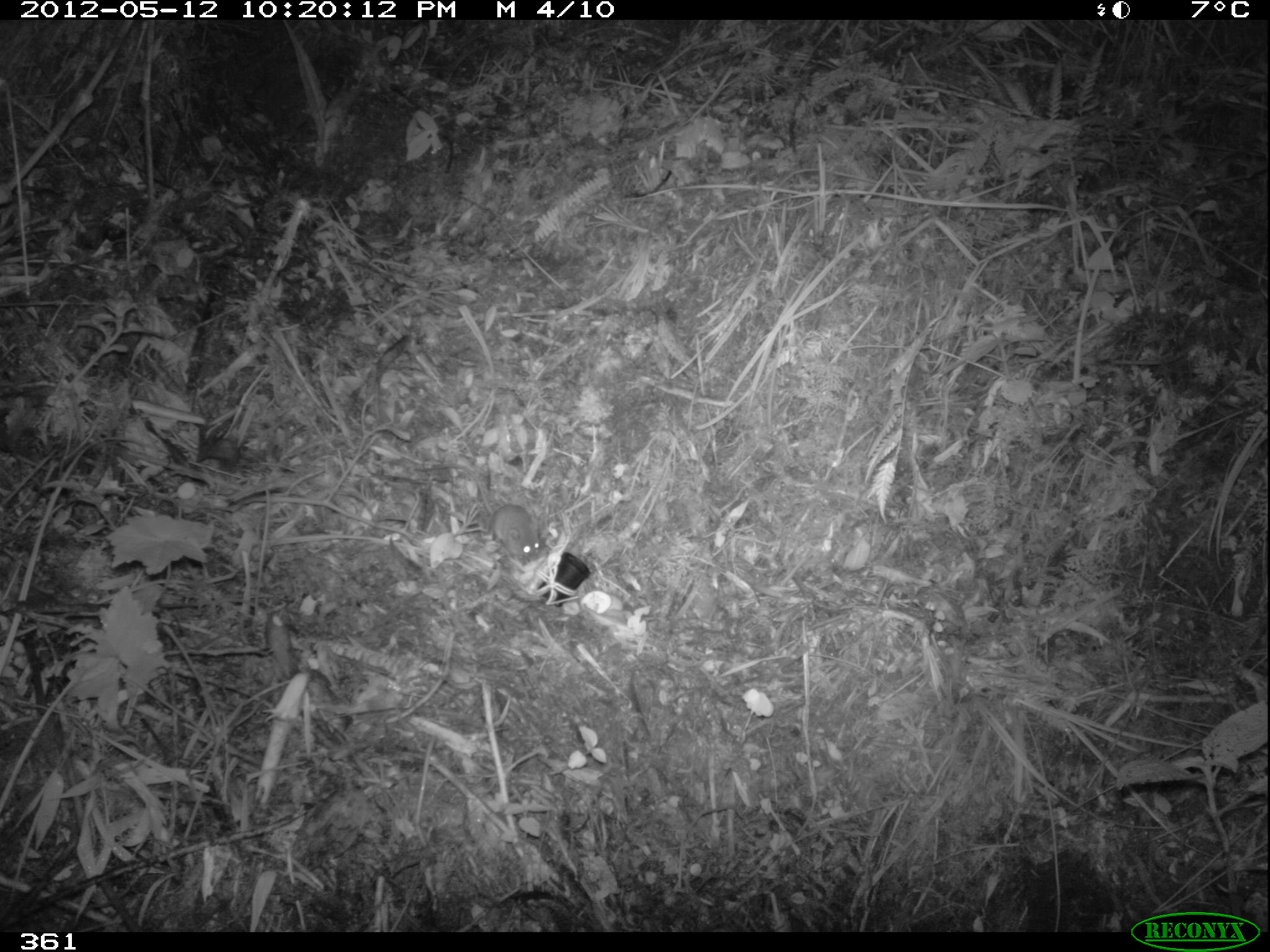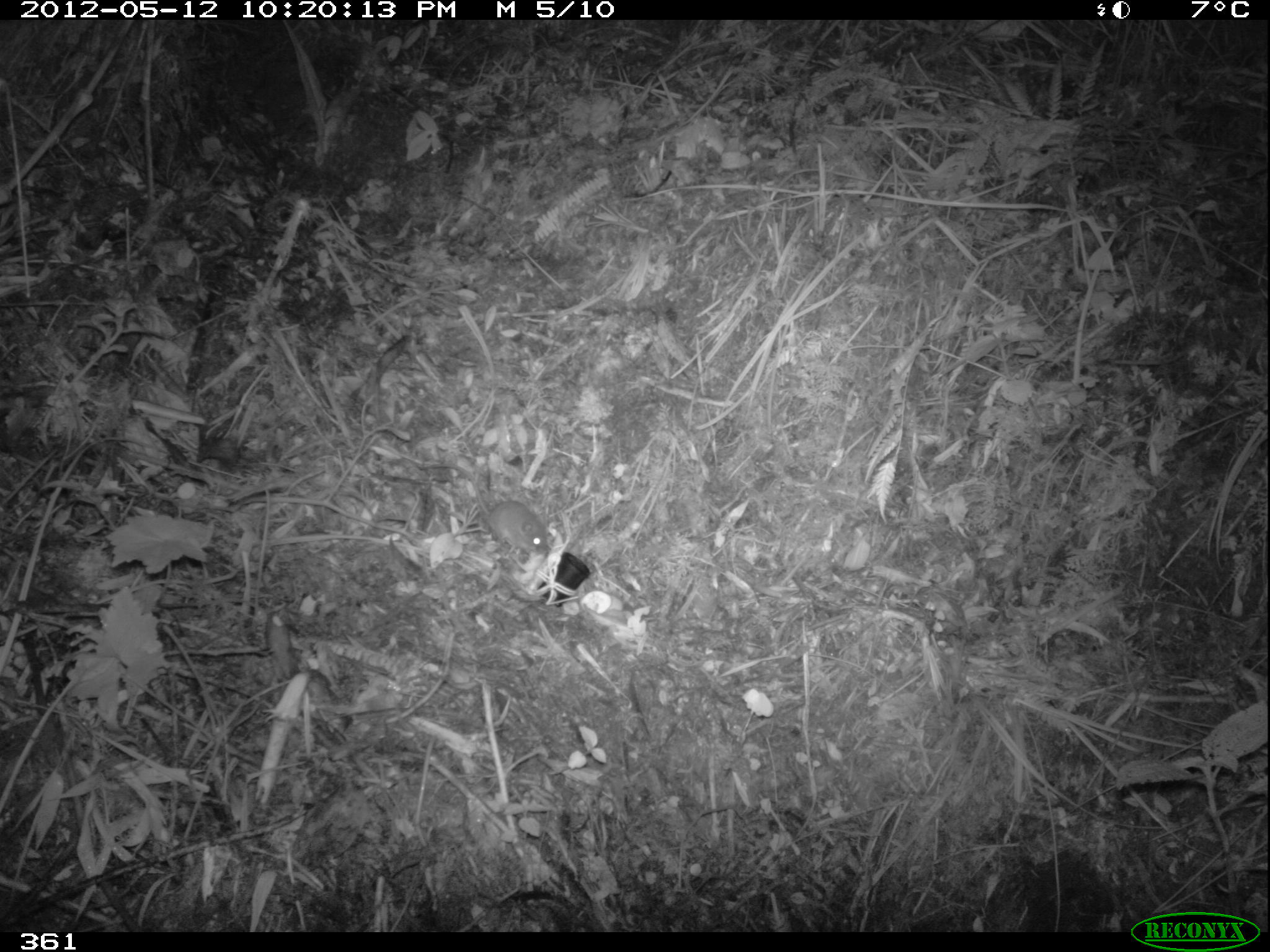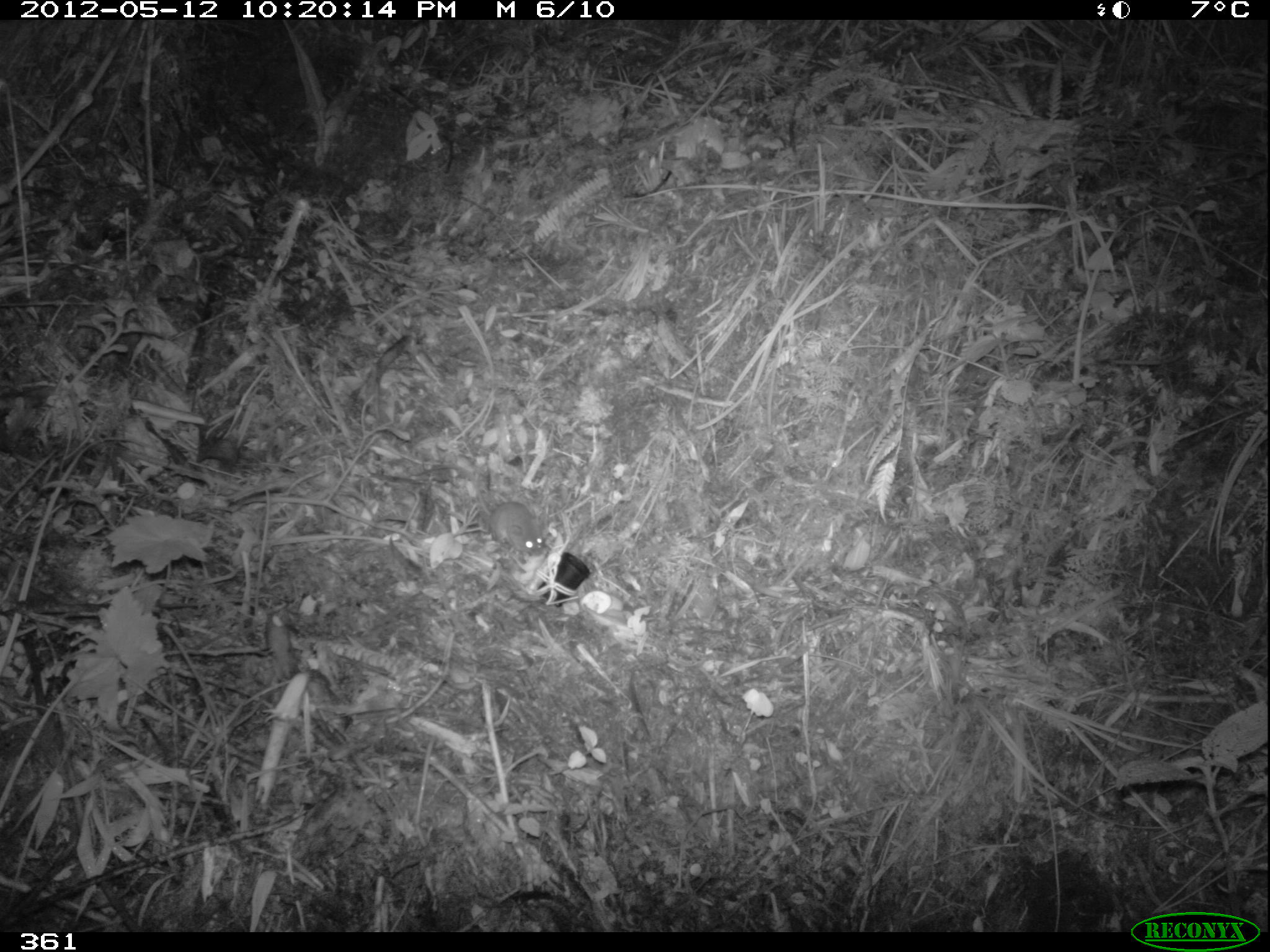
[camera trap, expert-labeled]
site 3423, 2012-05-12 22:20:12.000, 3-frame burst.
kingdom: Animalia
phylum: Chordata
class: Mammalia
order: Rodentia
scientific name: Rodentia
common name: rodents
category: unknown rodent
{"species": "unknown rodent (rodents) (Rodentia)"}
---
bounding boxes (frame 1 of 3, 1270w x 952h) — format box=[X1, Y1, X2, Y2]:
unknown rodent: box=[413, 463, 541, 562]